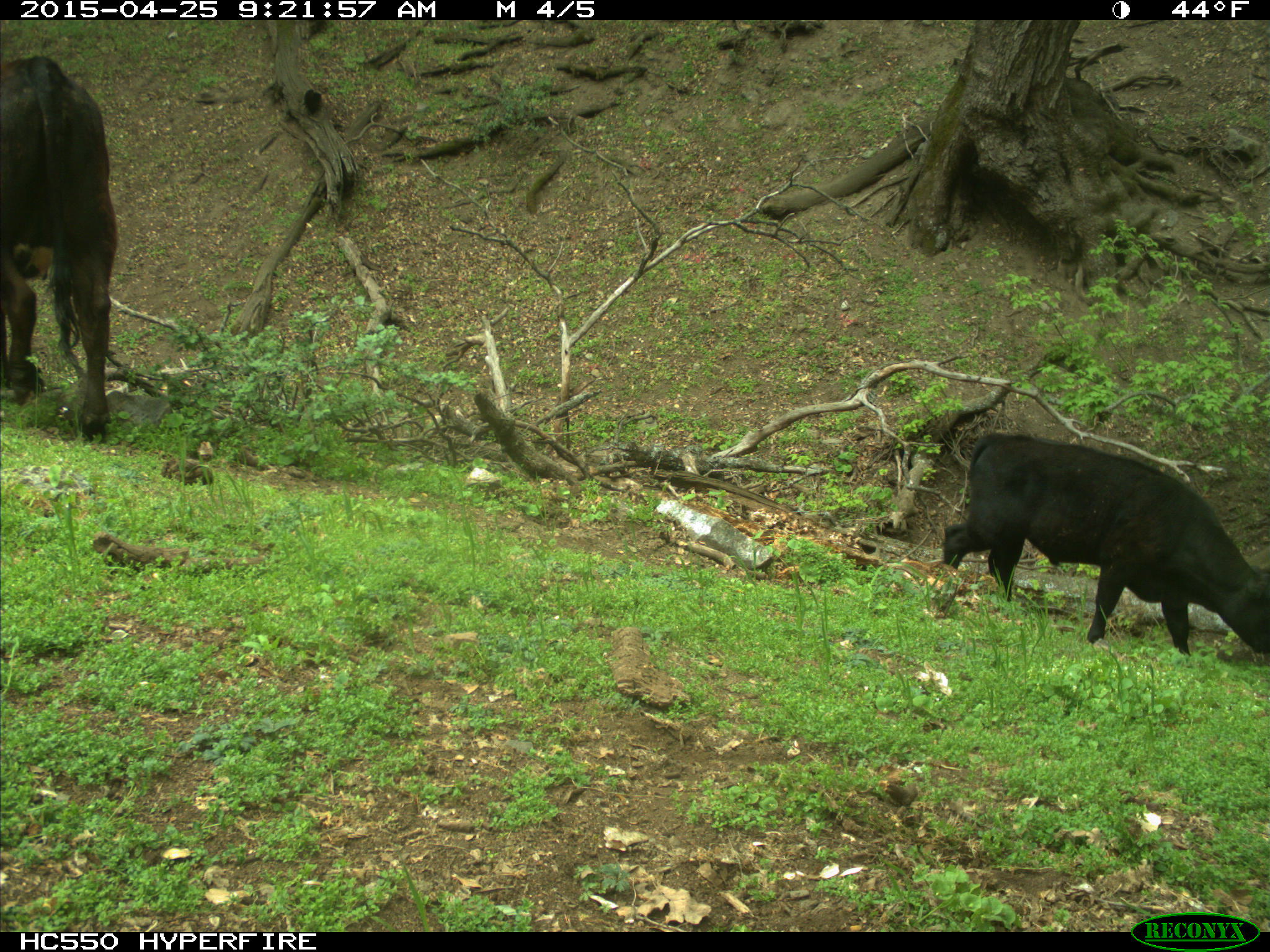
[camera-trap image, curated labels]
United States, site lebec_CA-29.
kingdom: Animalia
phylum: Chordata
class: Mammalia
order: Artiodactyla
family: Bovidae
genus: Bos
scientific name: Bos taurus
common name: domestic cow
Bos taurus (domestic cow).